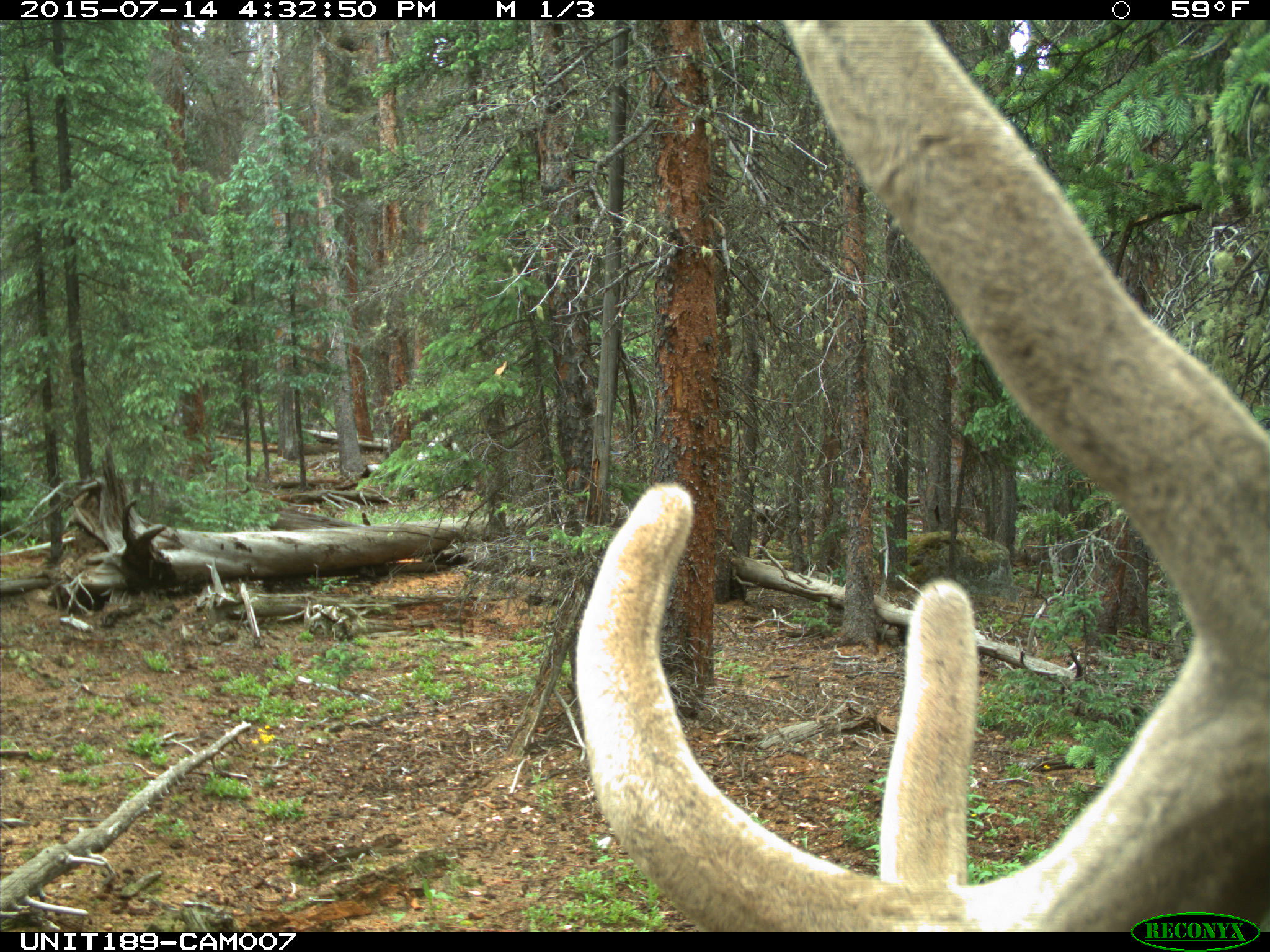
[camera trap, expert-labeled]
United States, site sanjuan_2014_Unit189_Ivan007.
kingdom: Animalia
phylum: Chordata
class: Mammalia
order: Artiodactyla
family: Cervidae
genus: Cervus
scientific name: Cervus elaphus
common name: red deer